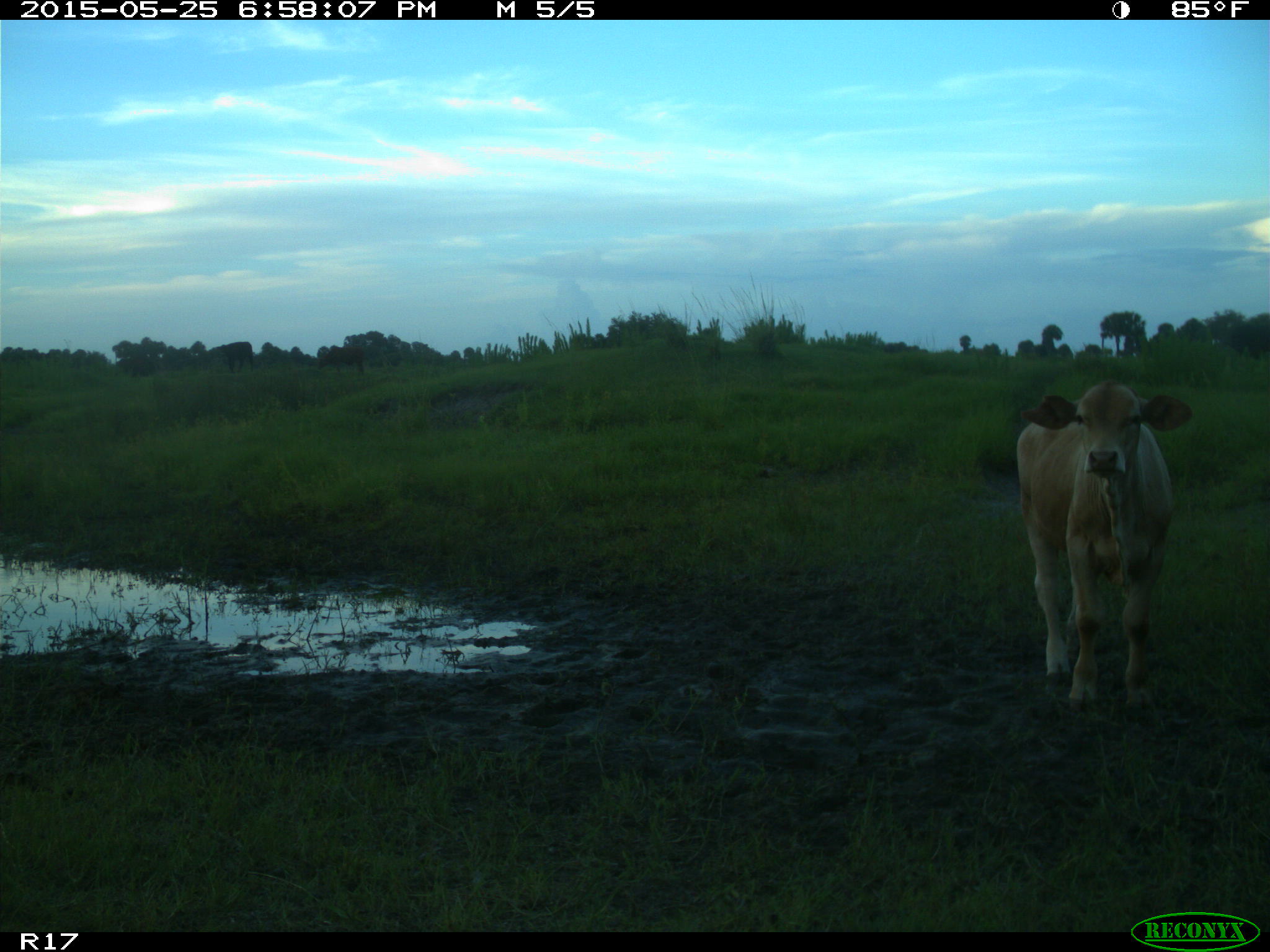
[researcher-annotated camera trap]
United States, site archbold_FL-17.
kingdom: Animalia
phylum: Chordata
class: Mammalia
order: Artiodactyla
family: Bovidae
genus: Bos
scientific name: Bos taurus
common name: domestic cow